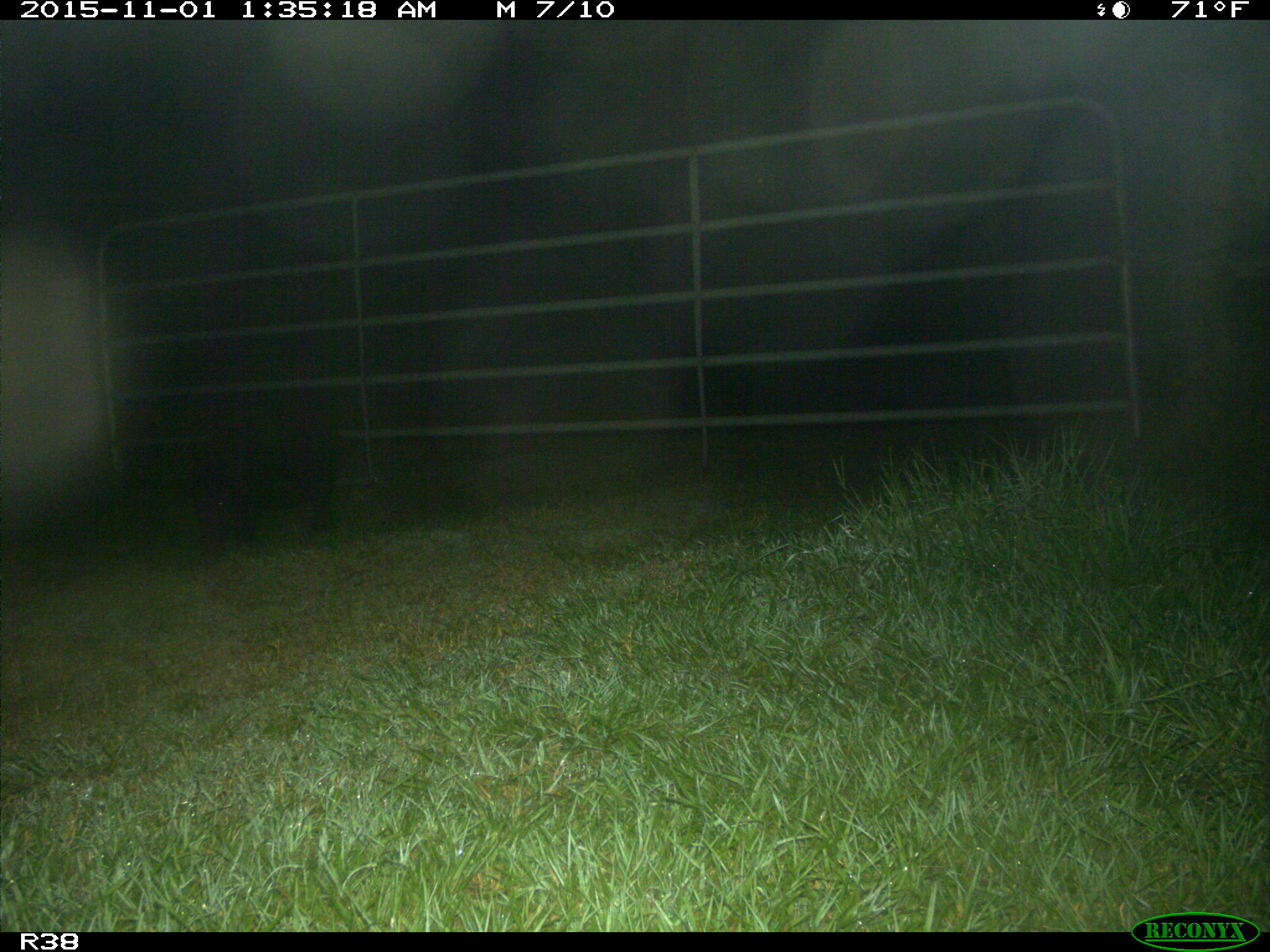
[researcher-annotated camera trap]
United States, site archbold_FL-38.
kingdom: Animalia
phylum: Chordata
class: Mammalia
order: Artiodactyla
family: Suidae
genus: Sus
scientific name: Sus scrofa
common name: wild boar